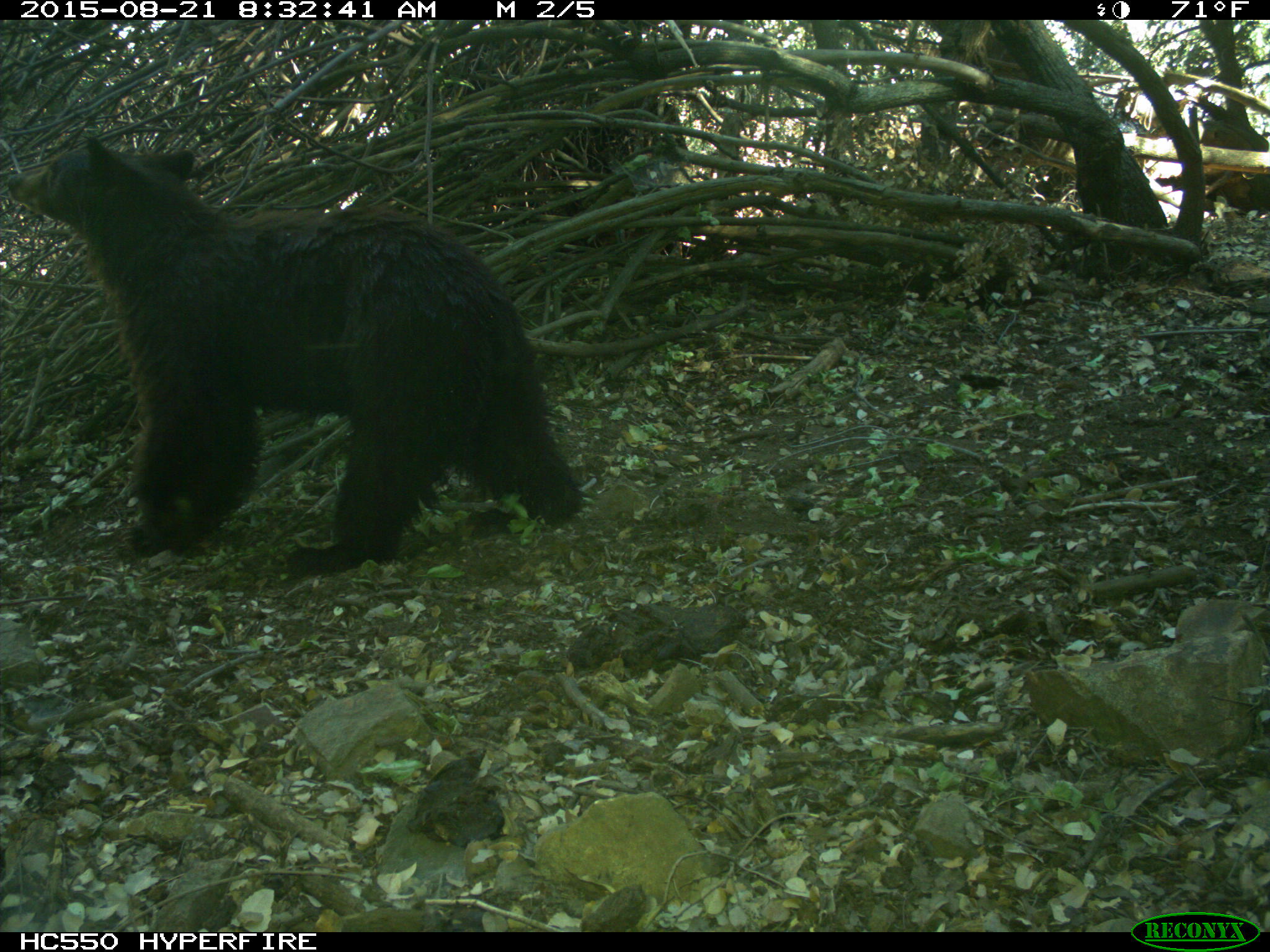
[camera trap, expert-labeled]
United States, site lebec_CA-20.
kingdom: Animalia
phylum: Chordata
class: Mammalia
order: Carnivora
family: Ursidae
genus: Ursus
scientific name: Ursus americanus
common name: american black bear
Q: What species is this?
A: Ursus americanus (american black bear).